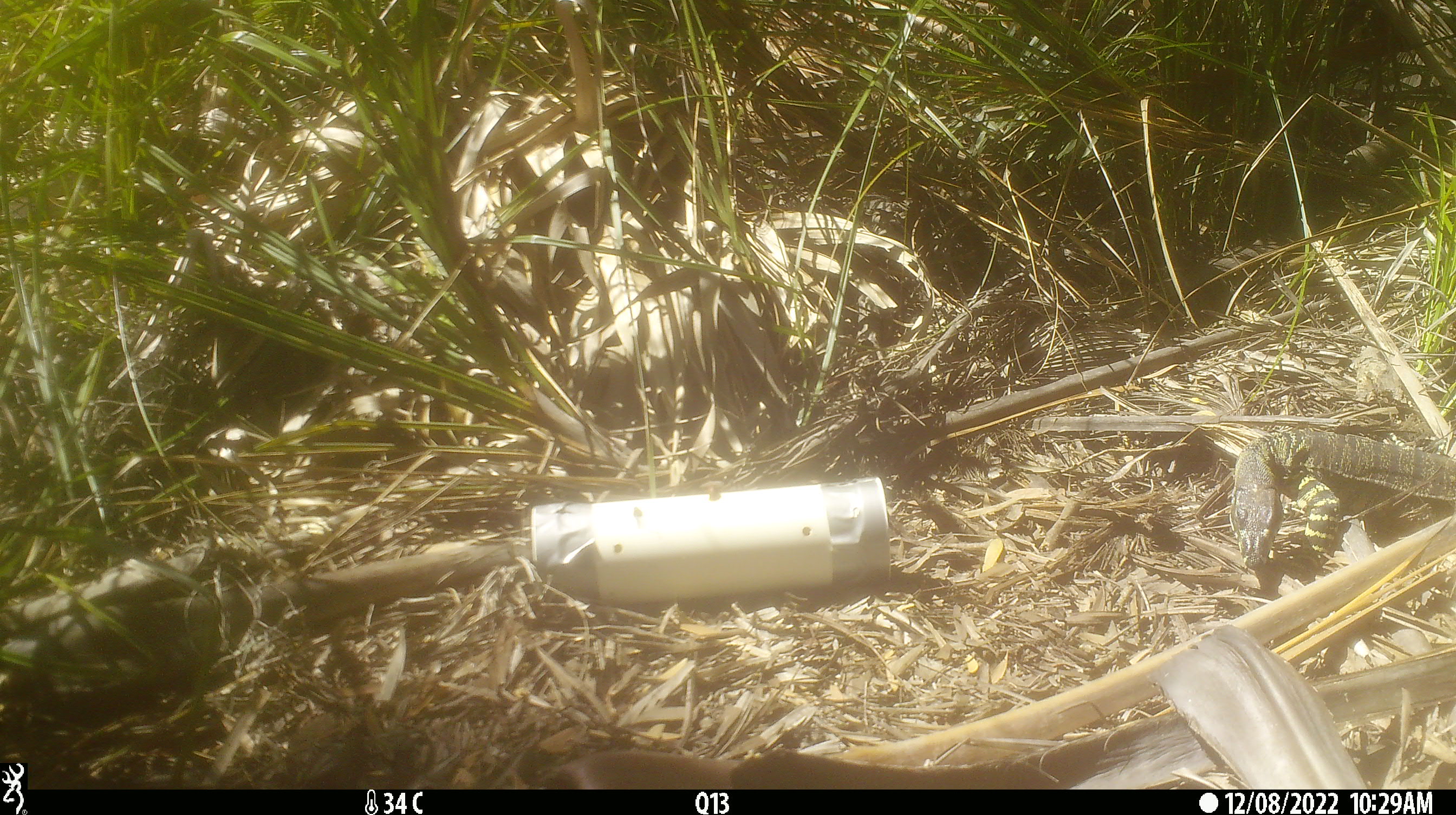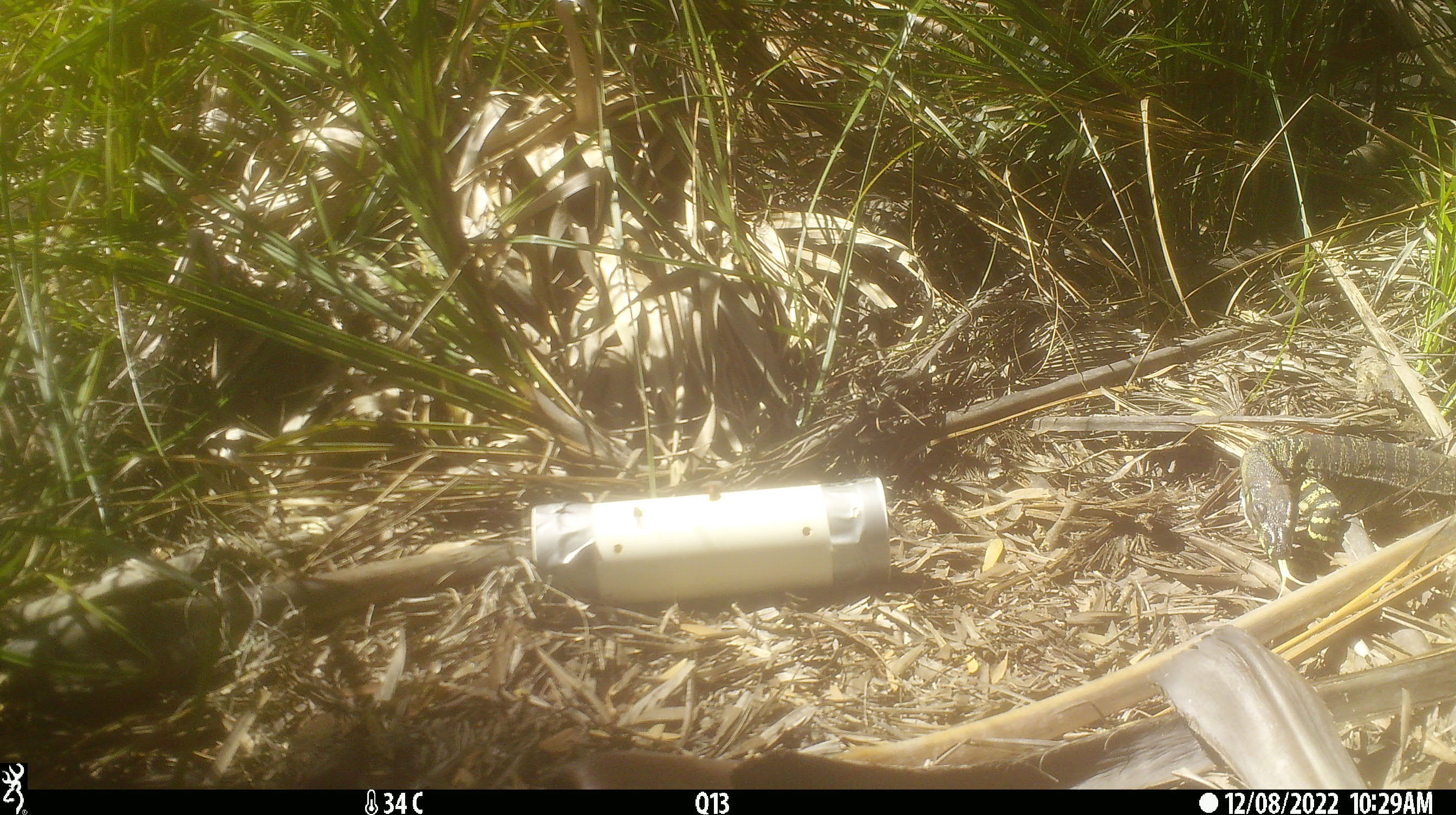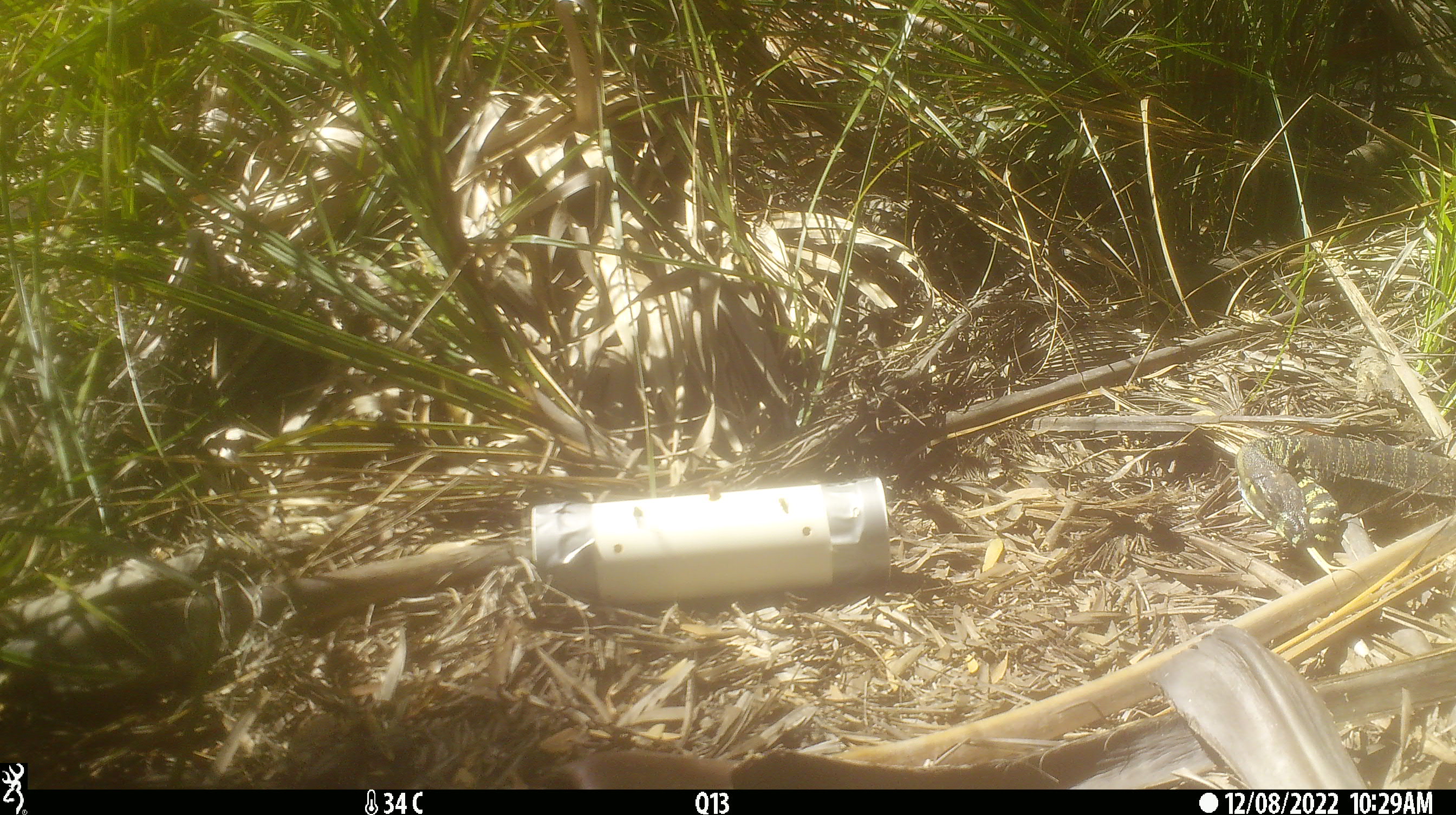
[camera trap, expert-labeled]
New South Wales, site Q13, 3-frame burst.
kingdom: Animalia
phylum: Chordata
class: Reptilia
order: Squamata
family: Varanidae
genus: Varanus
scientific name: Varanus varius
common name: lace monitor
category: goanna